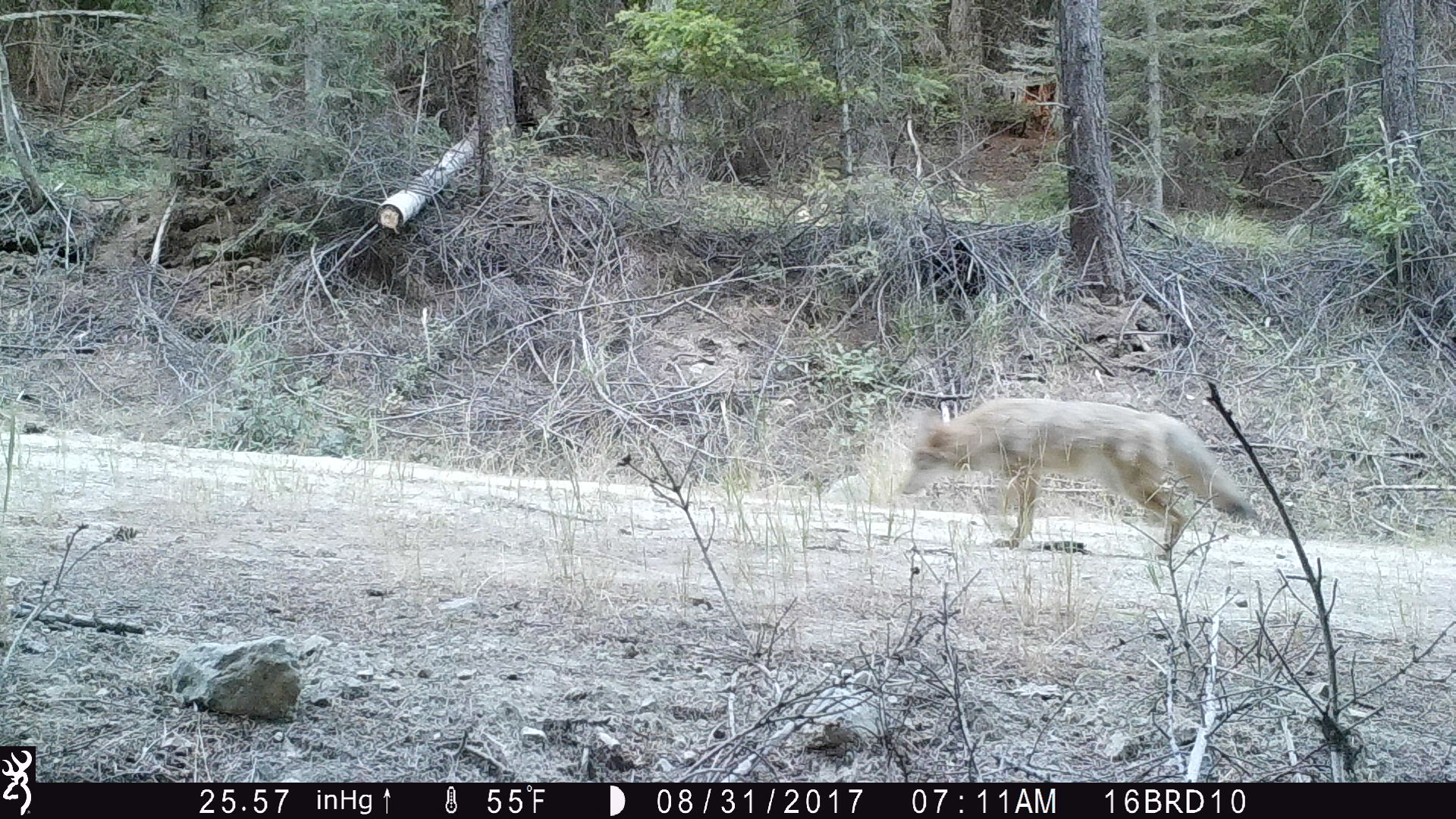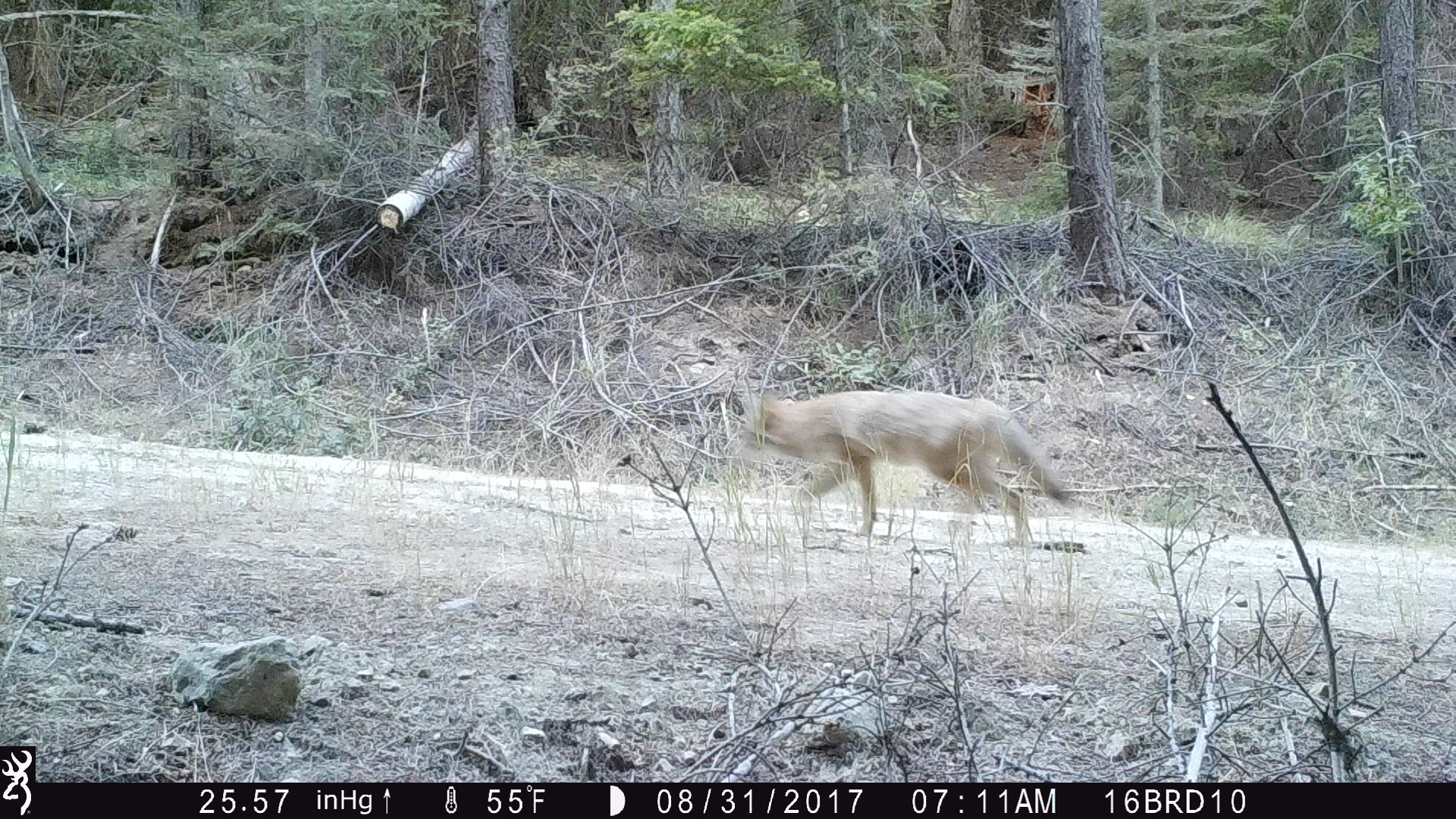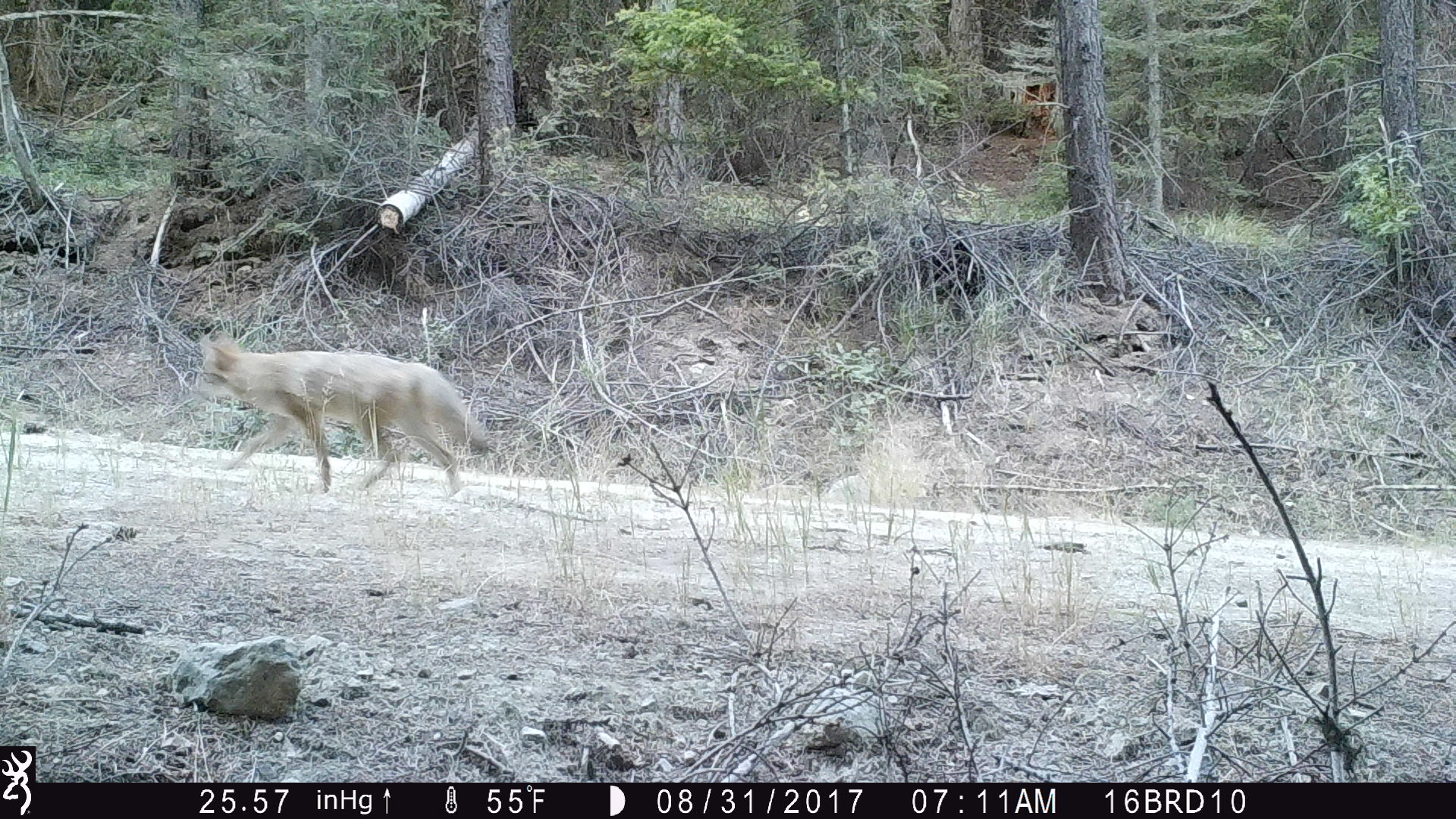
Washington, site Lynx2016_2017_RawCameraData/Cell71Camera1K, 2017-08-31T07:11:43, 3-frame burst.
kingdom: Animalia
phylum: Chordata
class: Mammalia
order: Carnivora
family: Canidae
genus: Canis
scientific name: Canis latrans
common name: coyote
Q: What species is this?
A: Canis latrans (coyote).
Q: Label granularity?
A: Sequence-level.